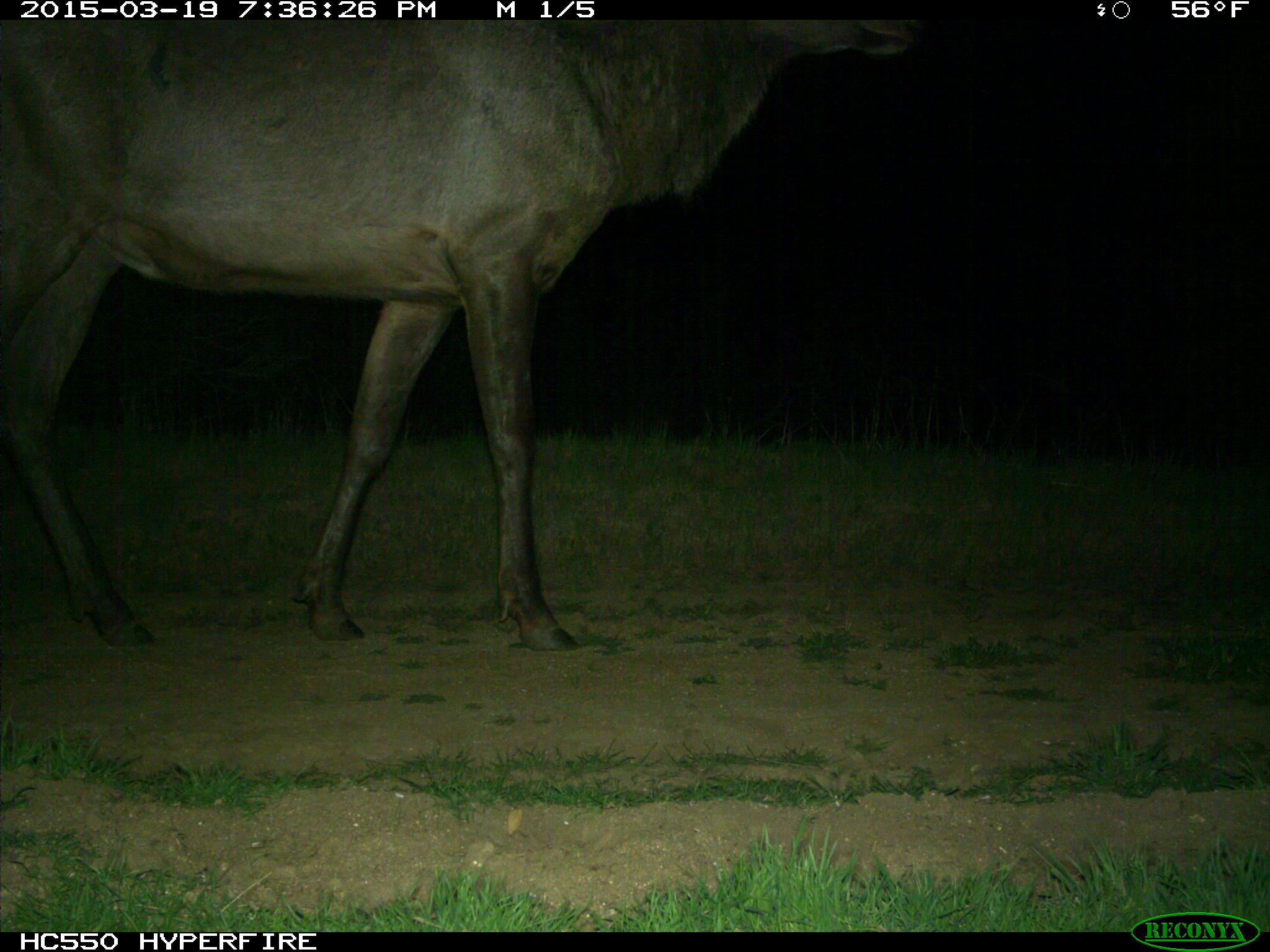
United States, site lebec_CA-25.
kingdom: Animalia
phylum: Chordata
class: Mammalia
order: Artiodactyla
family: Cervidae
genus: Cervus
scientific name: Cervus canadensis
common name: elk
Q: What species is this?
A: Cervus canadensis (elk).